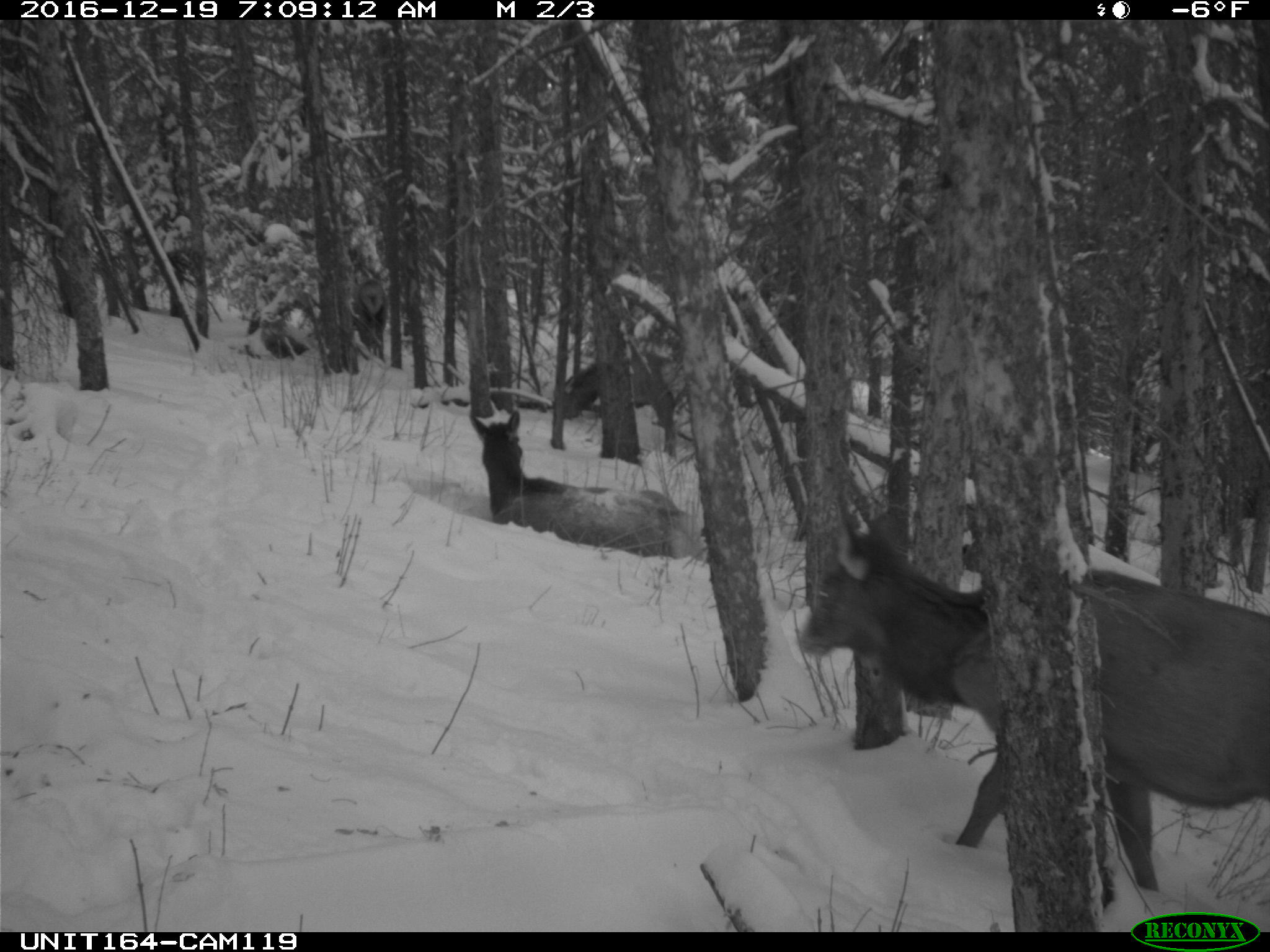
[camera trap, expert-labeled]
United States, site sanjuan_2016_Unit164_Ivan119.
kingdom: Animalia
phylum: Chordata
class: Mammalia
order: Artiodactyla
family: Cervidae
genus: Cervus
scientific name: Cervus elaphus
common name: red deer